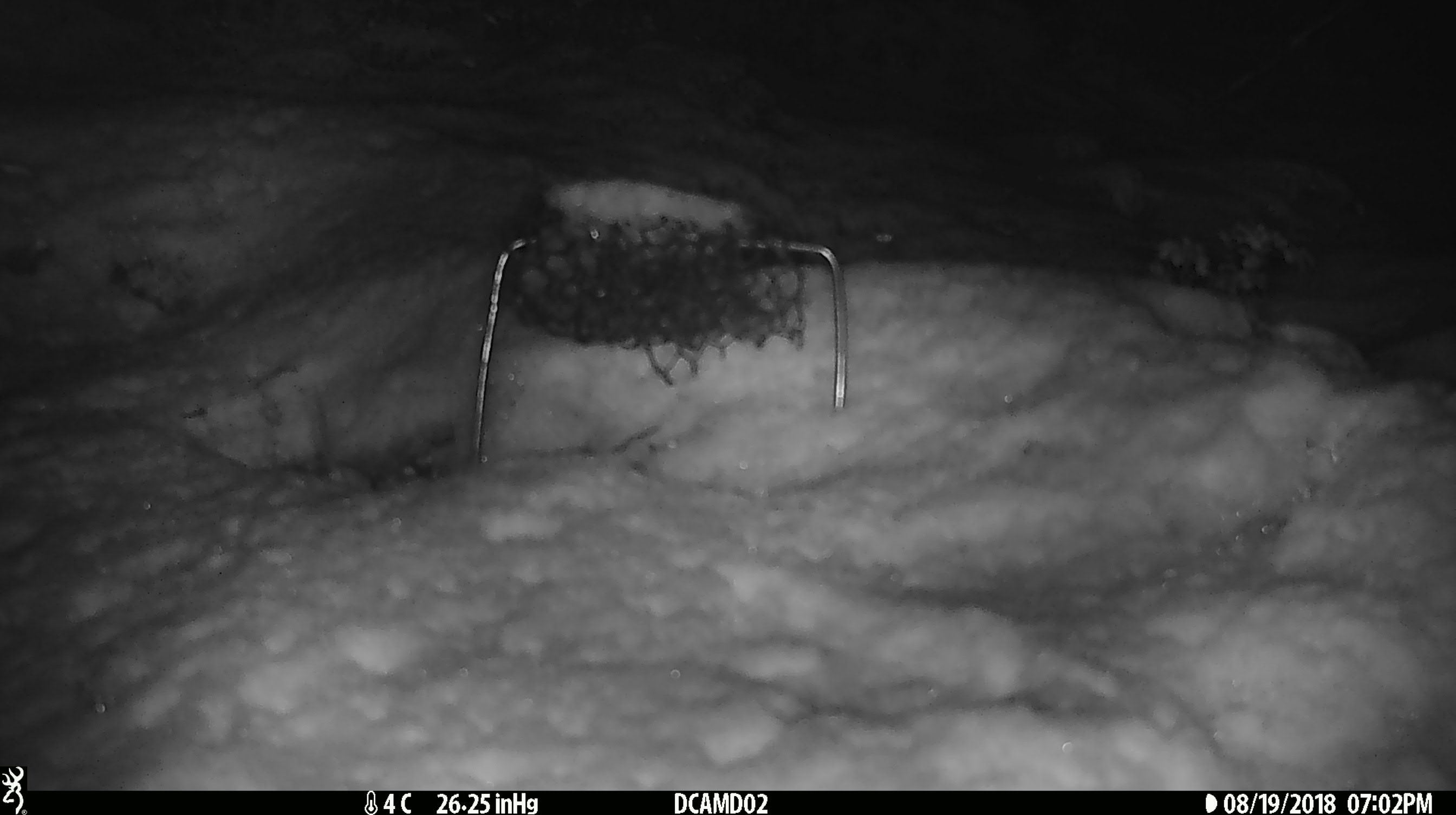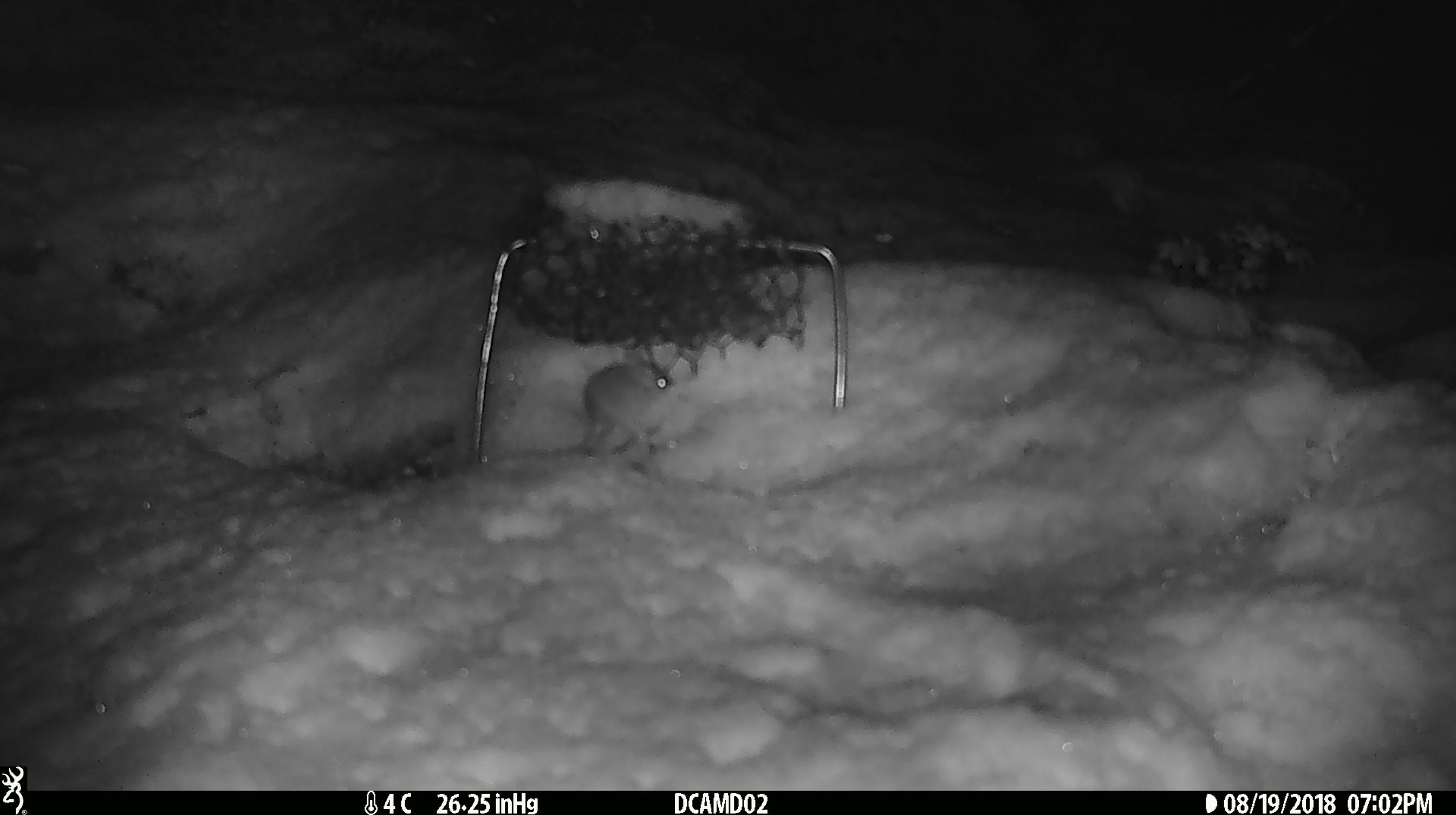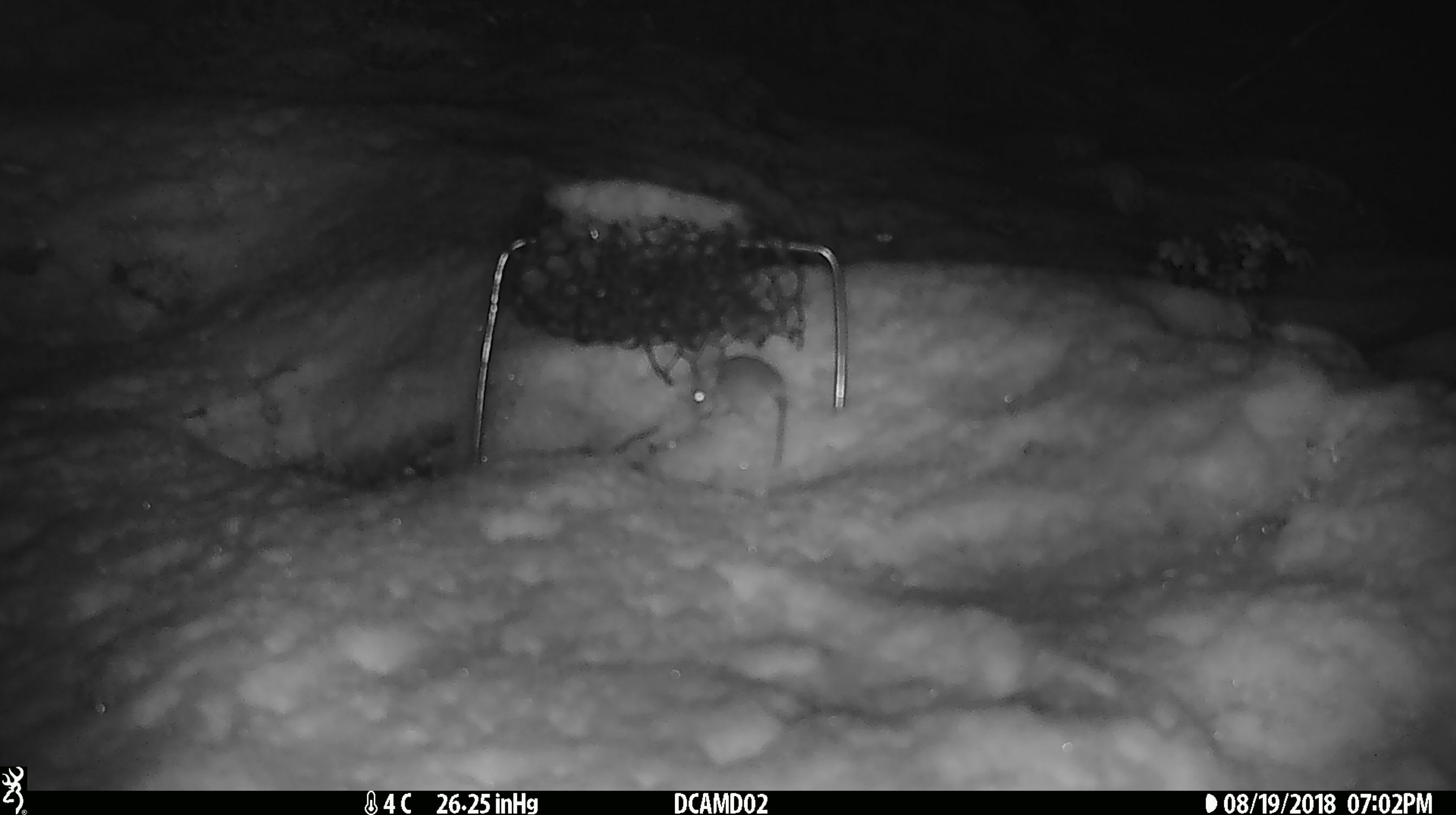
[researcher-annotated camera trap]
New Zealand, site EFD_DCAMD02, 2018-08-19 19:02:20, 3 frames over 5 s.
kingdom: Animalia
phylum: Chordata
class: Mammalia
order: Rodentia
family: Muridae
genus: Mus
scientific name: Mus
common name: mouse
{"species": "mouse (Mus)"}